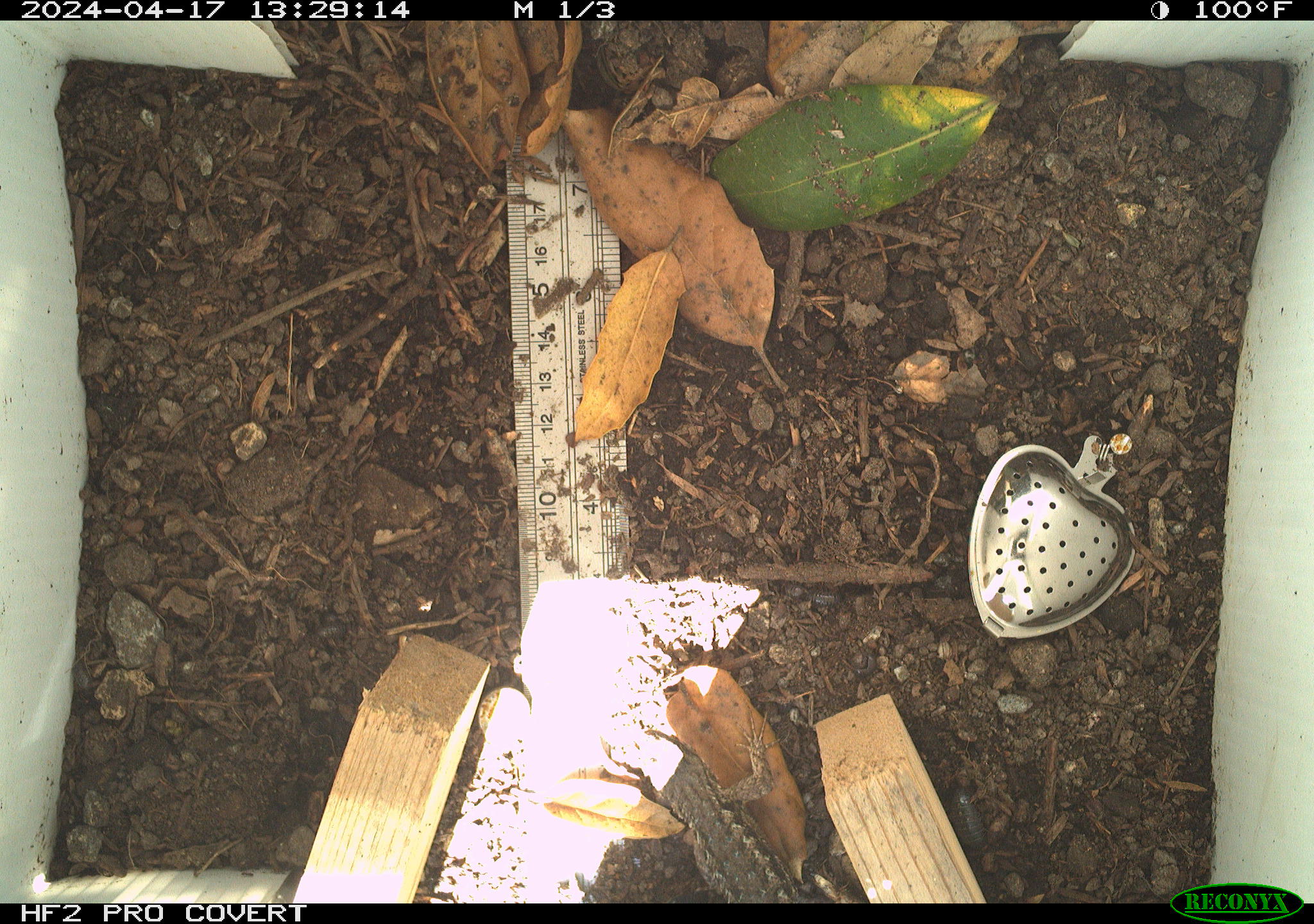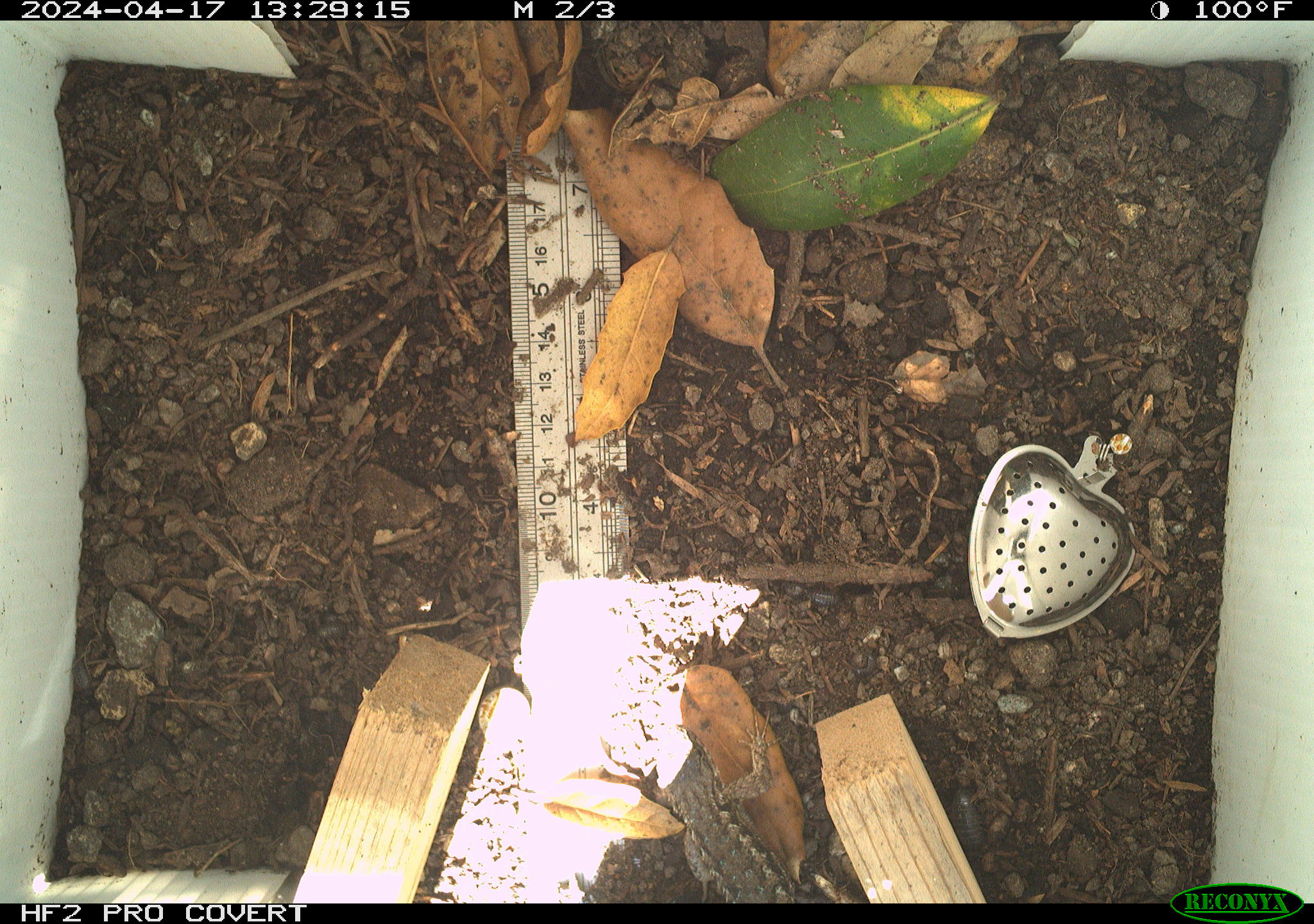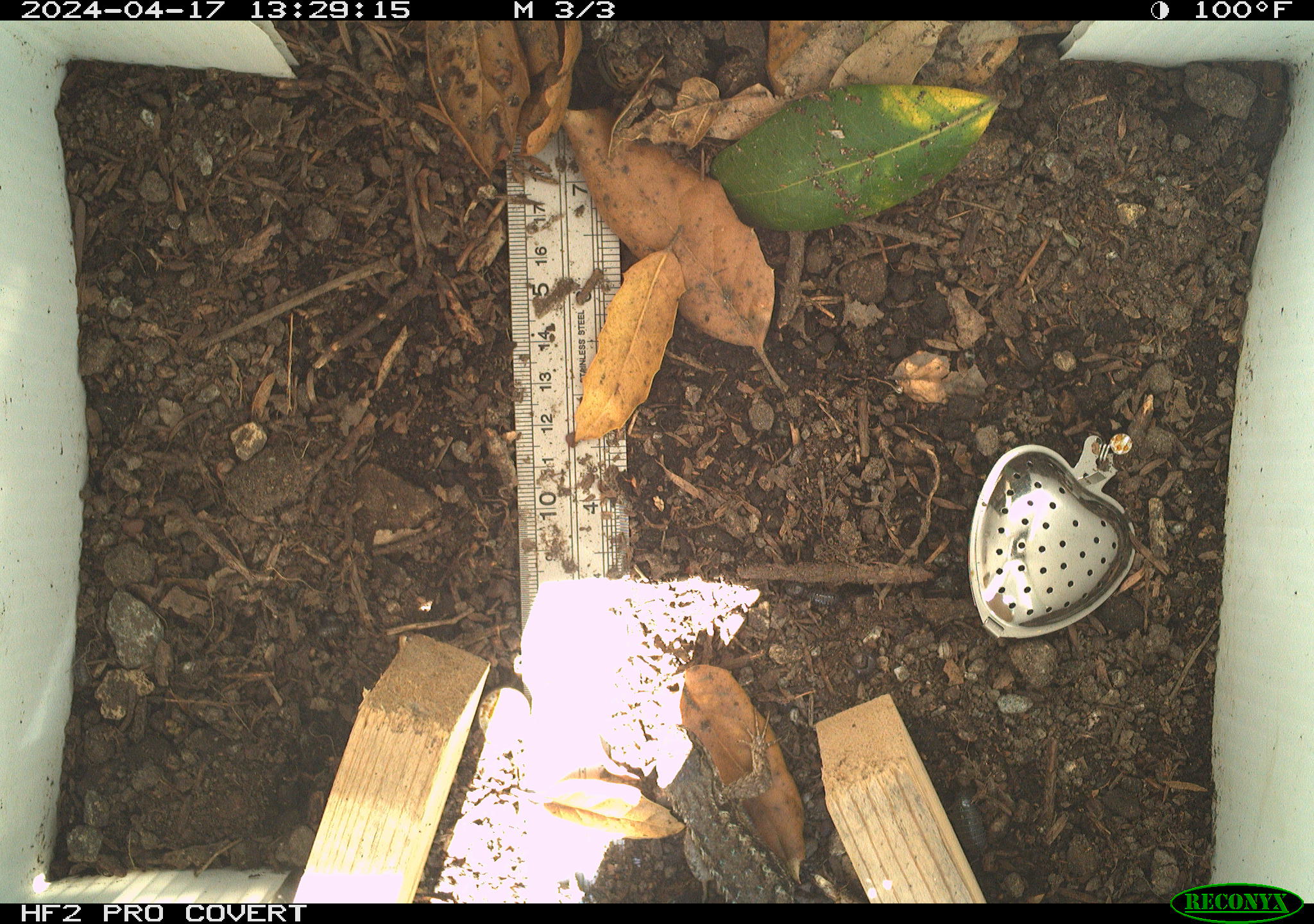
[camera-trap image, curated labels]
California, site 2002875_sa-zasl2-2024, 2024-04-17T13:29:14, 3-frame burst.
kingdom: Animalia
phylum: Chordata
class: Reptilia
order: Squamata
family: Phrynosomatidae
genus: Sceloporus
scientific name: Sceloporus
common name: spiny lizards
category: sceloporus species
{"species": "sceloporus species (spiny lizards) (Sceloporus)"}